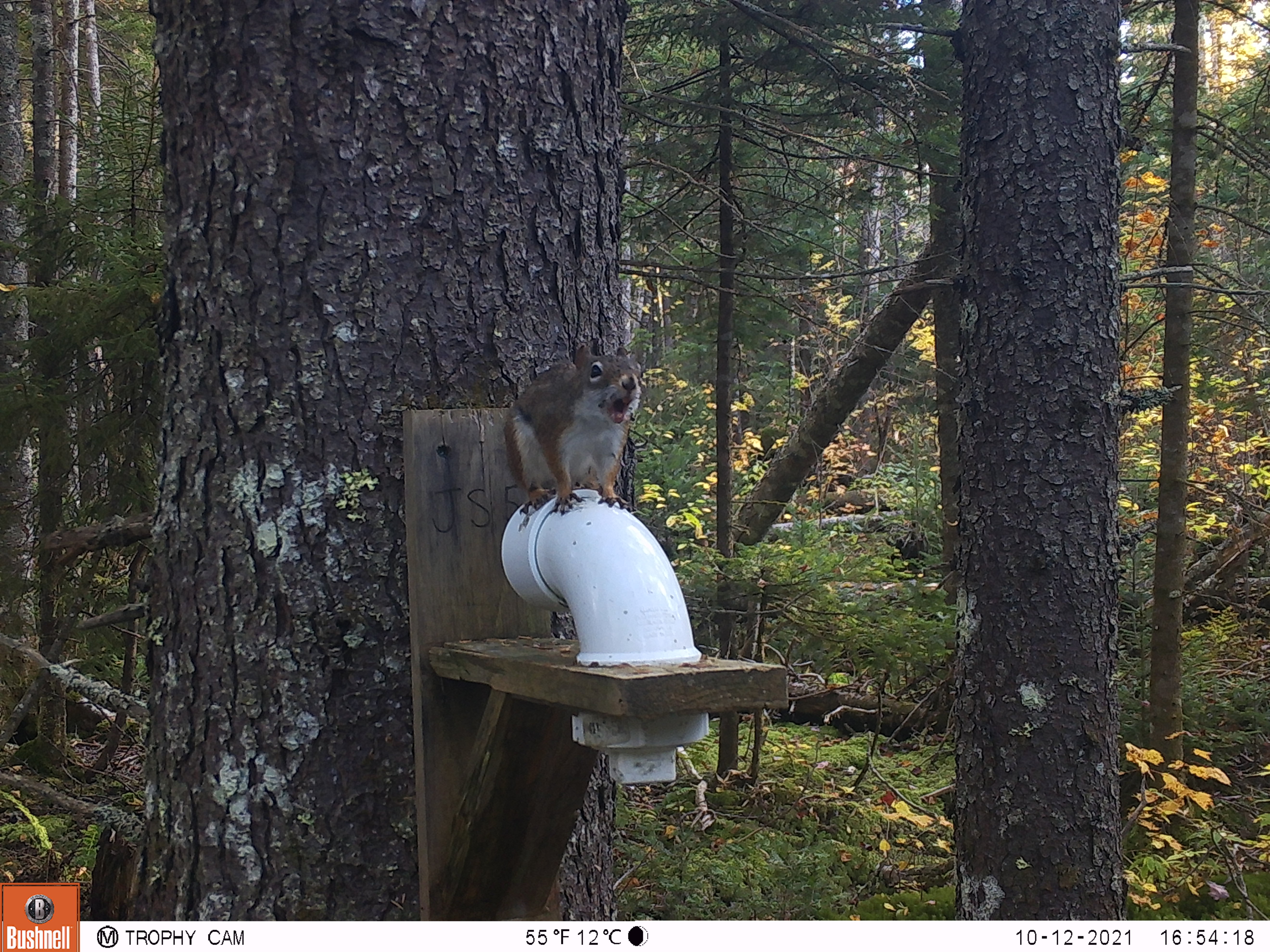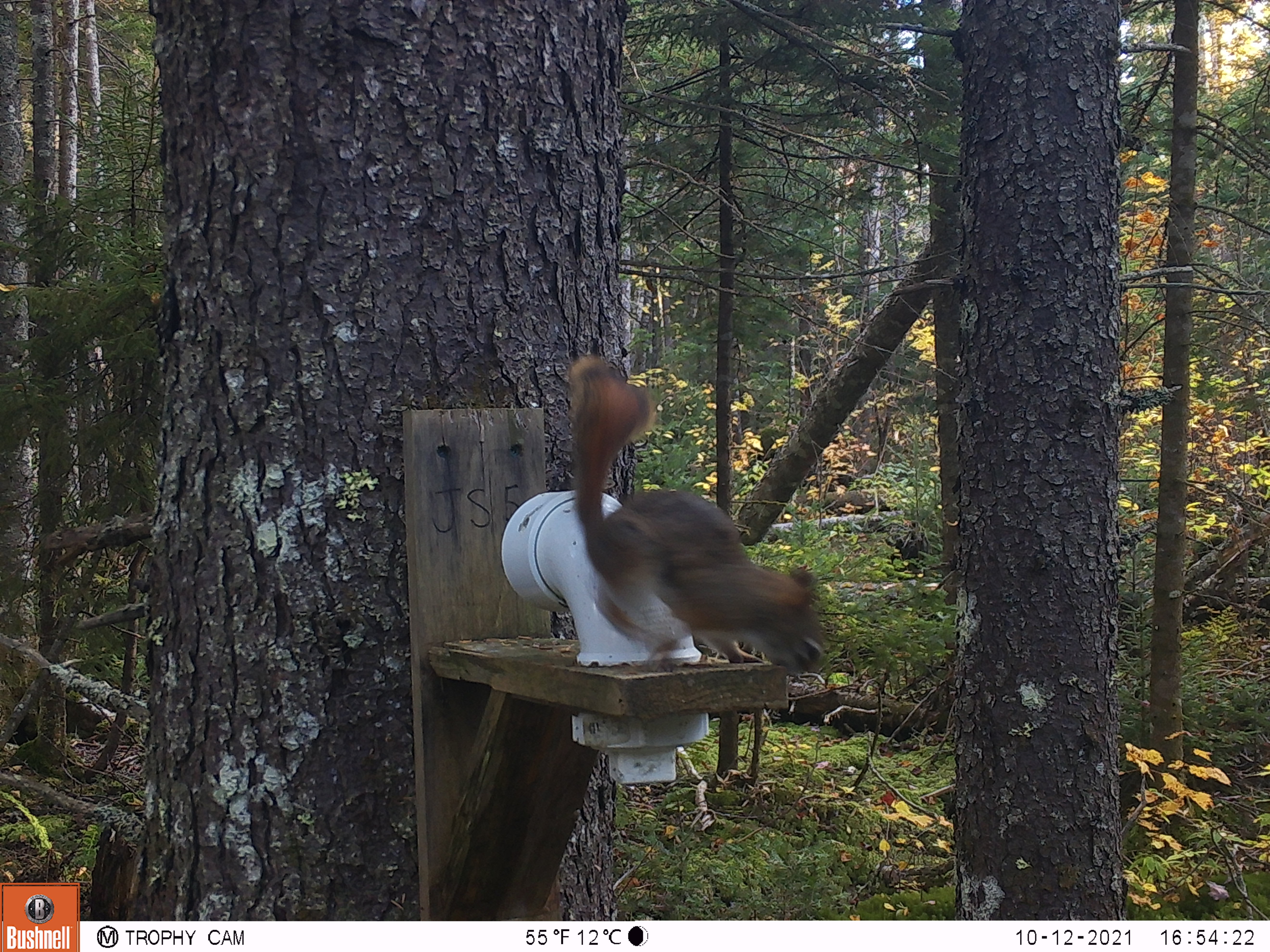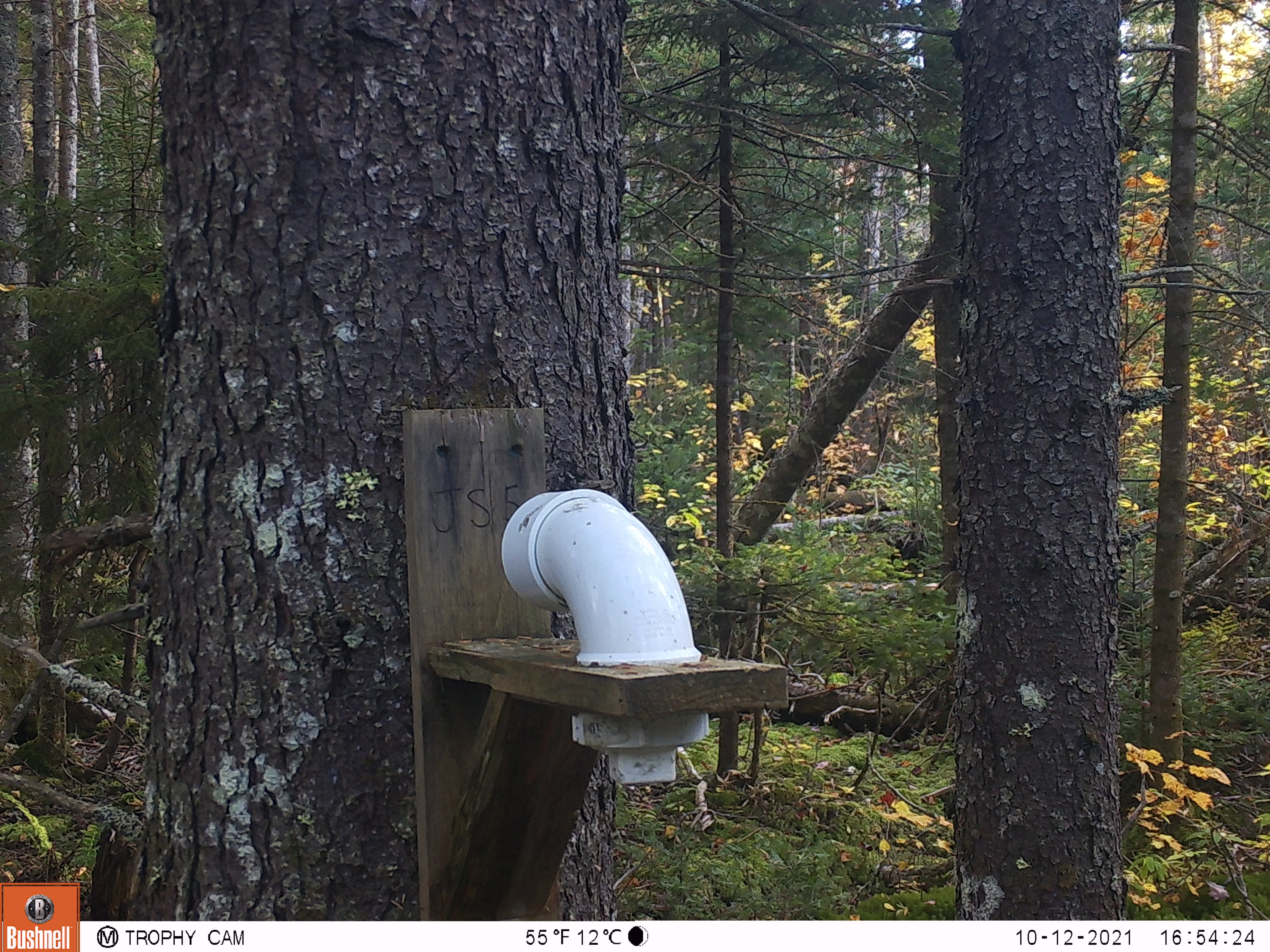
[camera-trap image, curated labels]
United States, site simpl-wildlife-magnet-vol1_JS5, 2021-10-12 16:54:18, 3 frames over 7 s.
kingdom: Animalia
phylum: Chordata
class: Mammalia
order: Rodentia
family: Sciuridae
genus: Tamiasciurus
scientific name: Tamiasciurus hudsonicus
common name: red squirrel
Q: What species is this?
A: Red squirrel (Tamiasciurus hudsonicus).